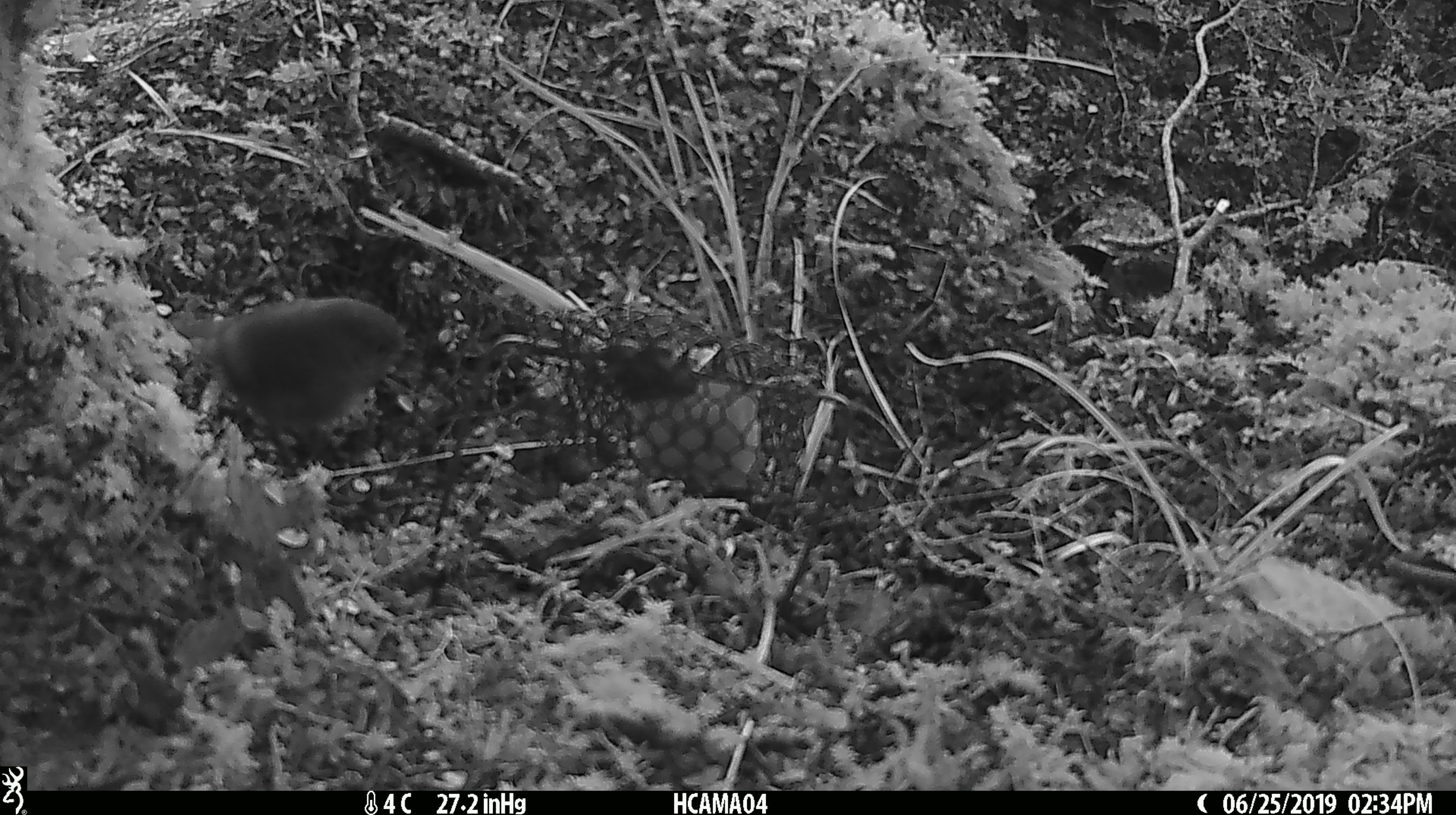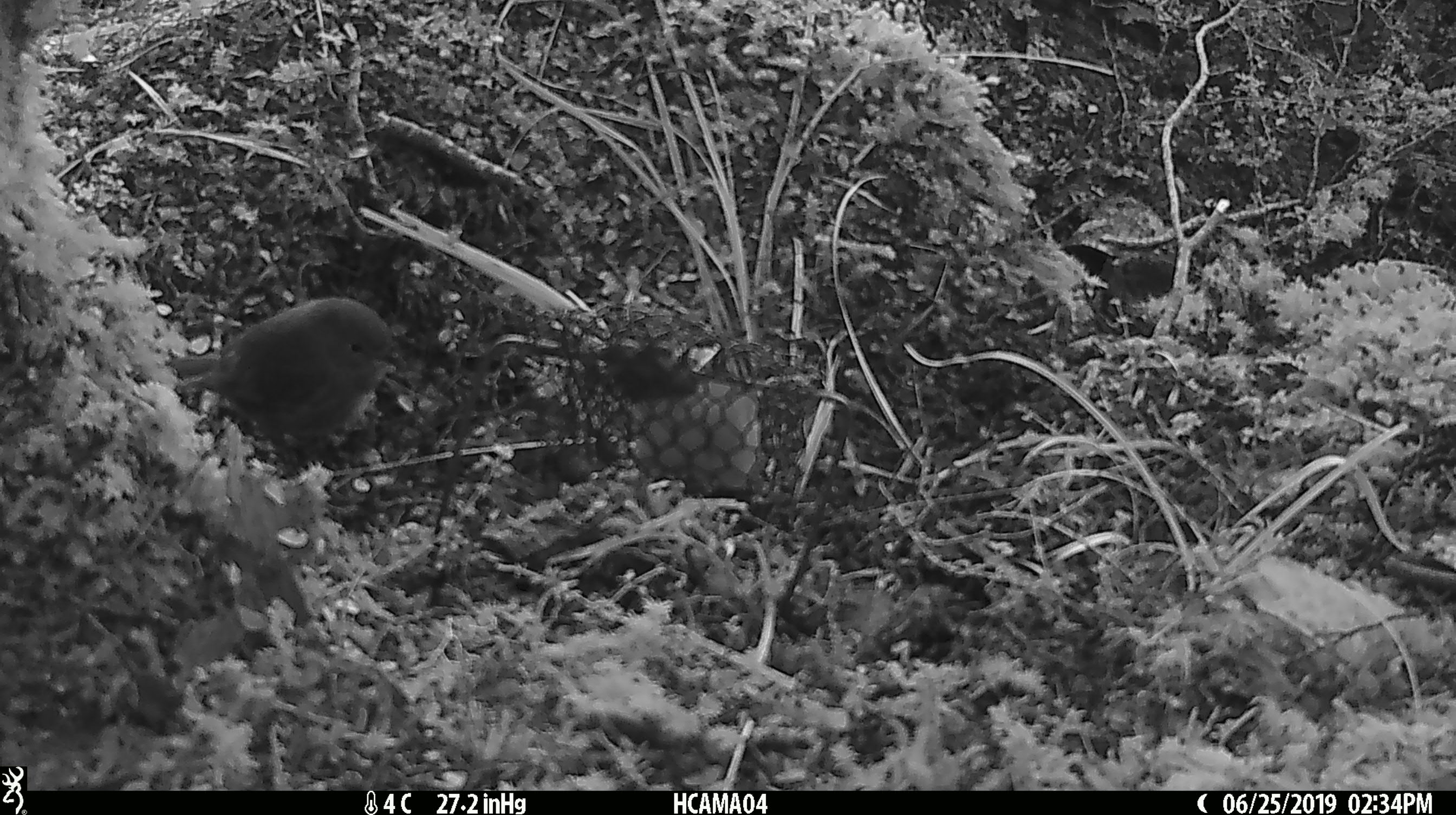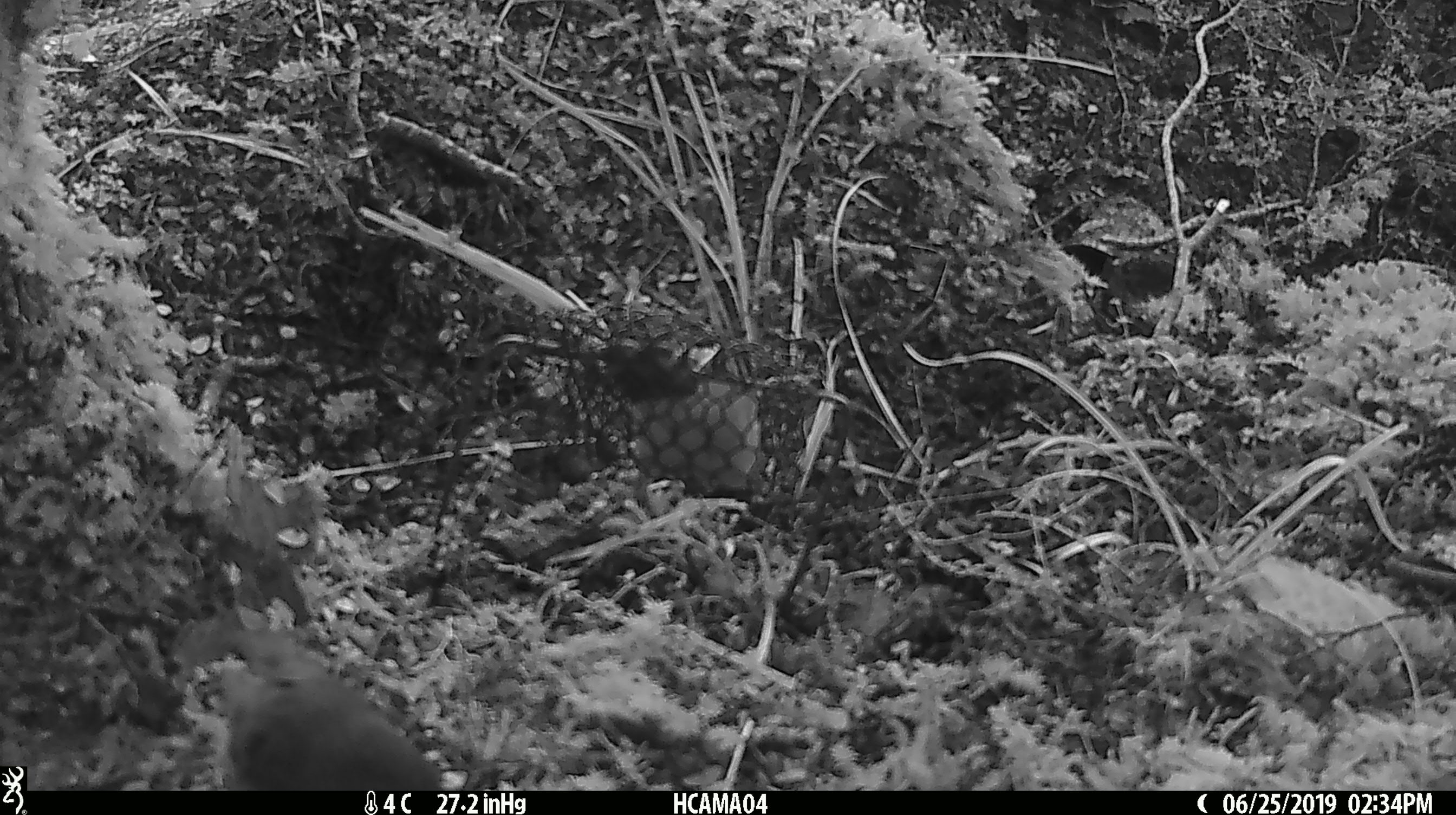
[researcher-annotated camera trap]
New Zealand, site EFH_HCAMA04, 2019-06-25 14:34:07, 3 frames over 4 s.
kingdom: Animalia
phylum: Chordata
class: Aves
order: Passeriformes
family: Petroicidae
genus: Petroica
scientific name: Petroica macrocephala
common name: tomtit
Tomtit (Petroica macrocephala).